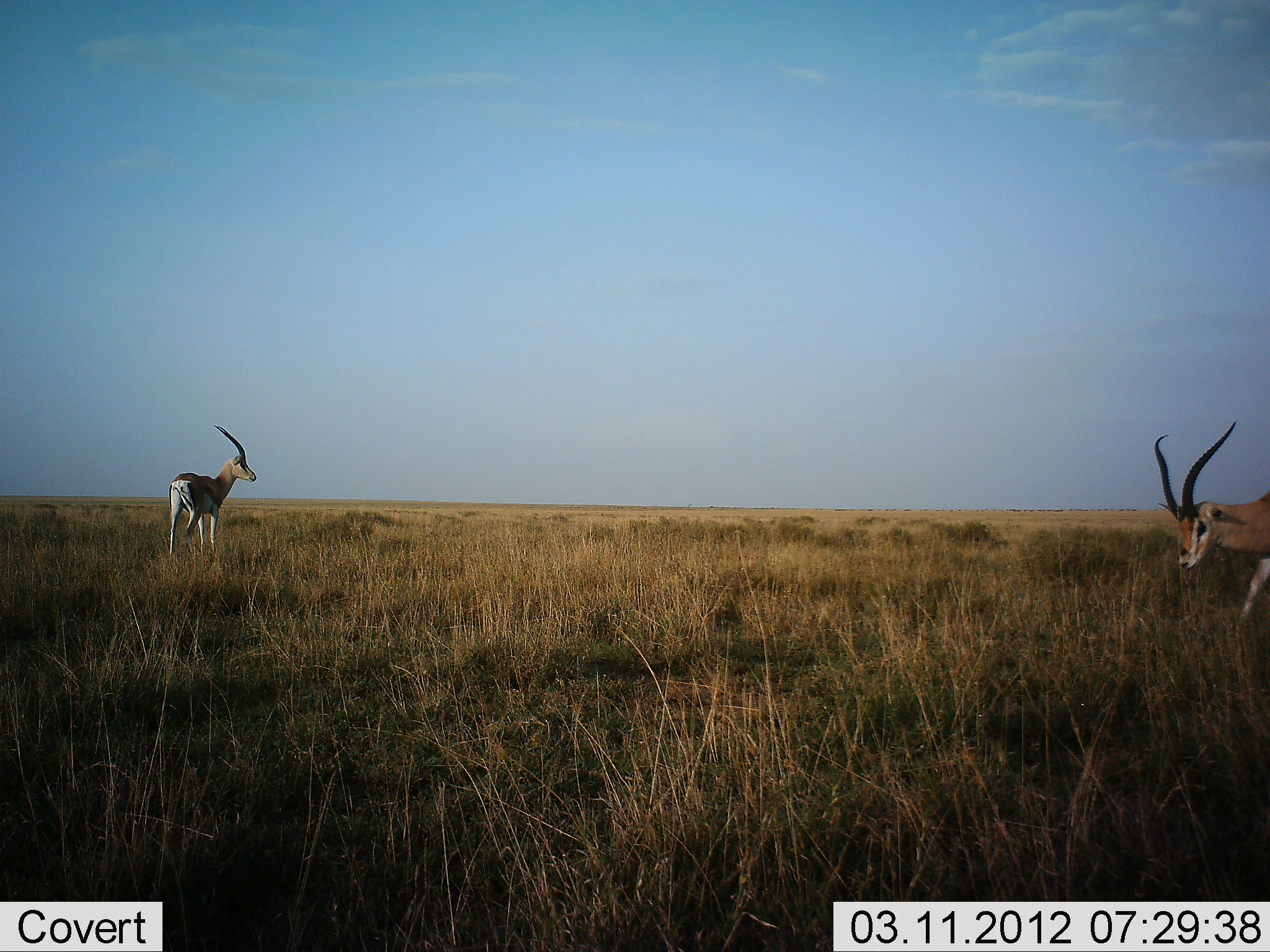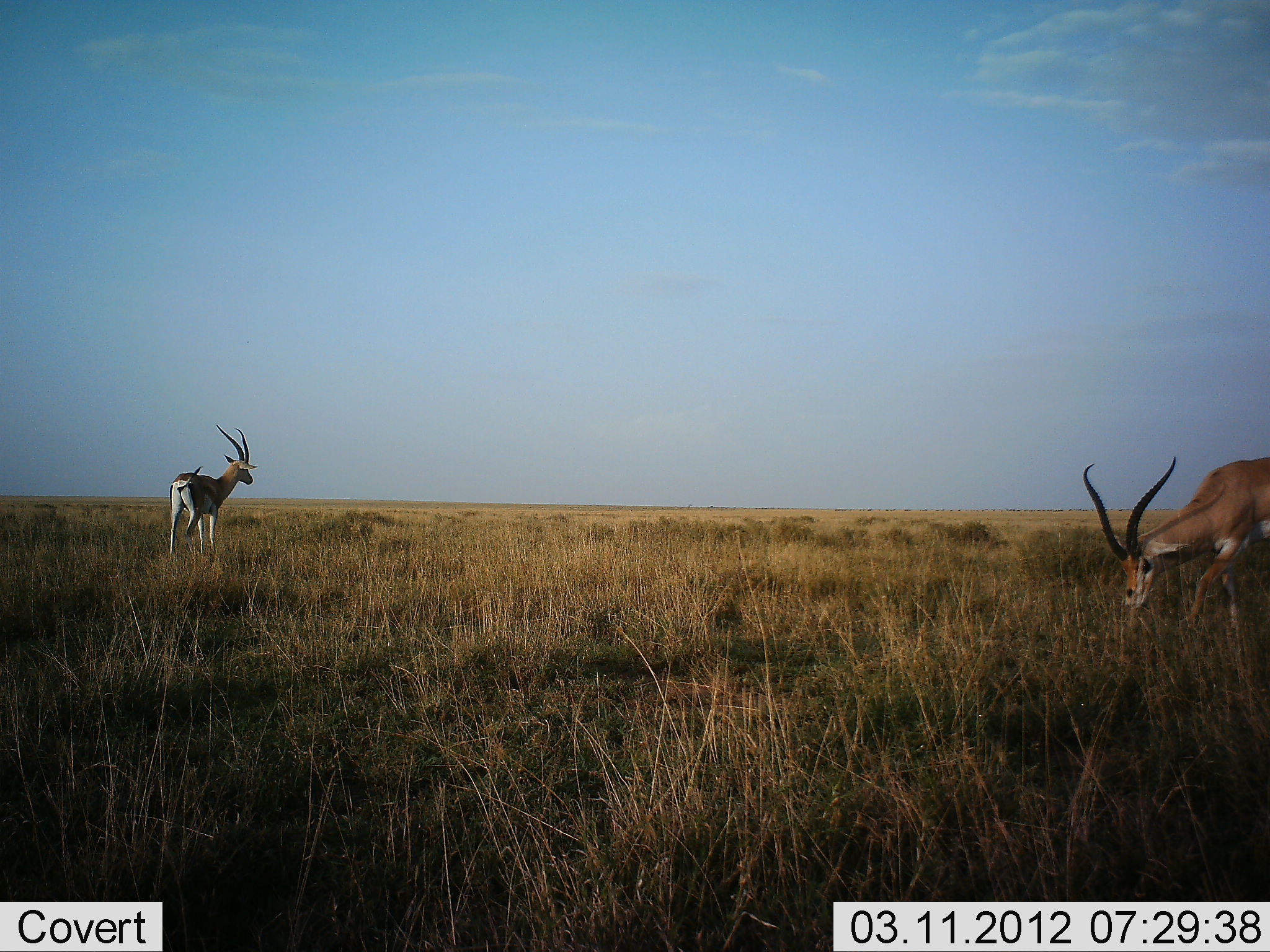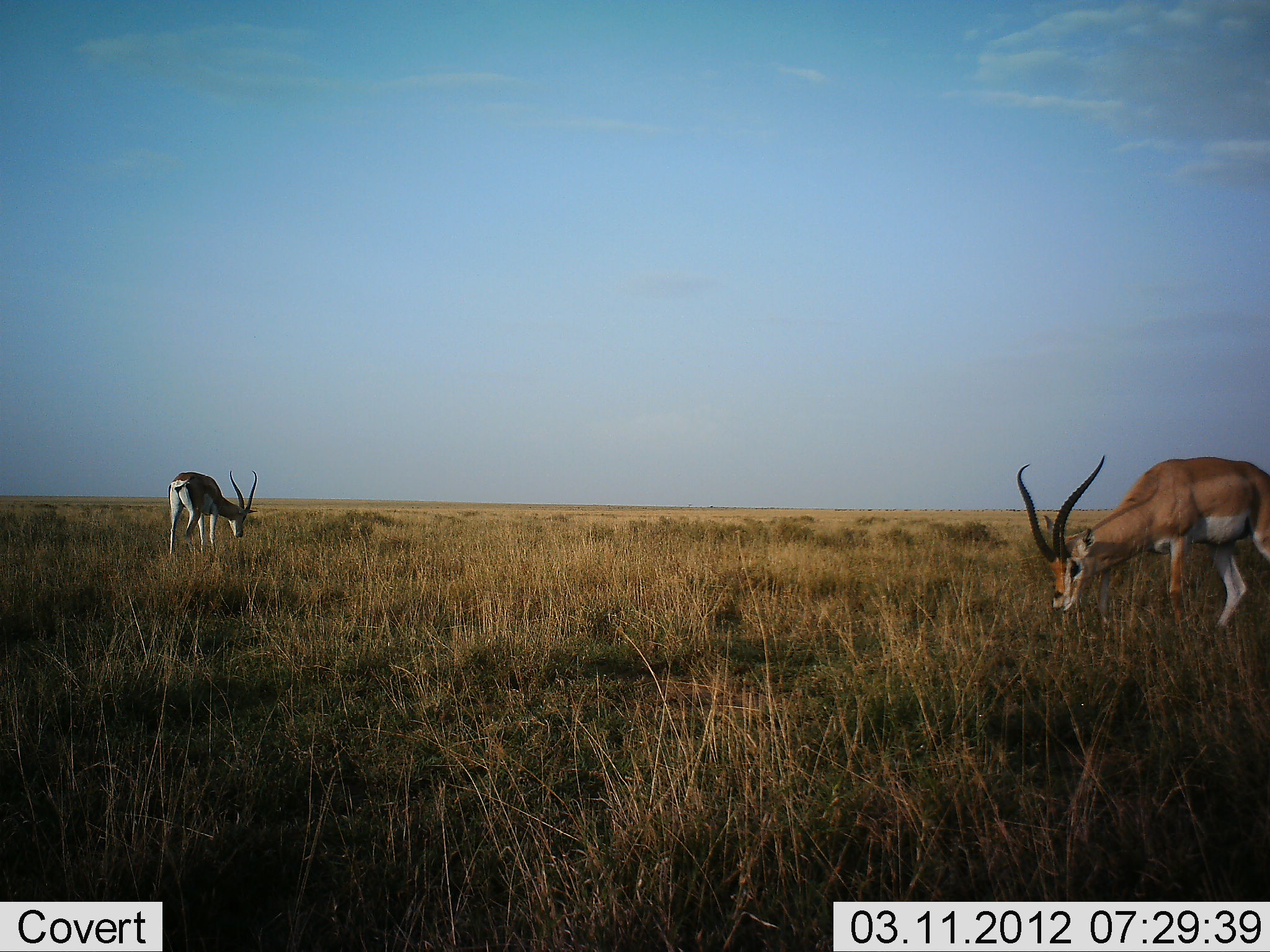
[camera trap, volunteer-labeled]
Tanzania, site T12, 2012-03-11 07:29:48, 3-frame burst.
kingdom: Animalia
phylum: Chordata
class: Mammalia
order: Artiodactyla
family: Bovidae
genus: Nanger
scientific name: Nanger granti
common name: grant's gazelle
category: gazellegrants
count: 2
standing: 42%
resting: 0%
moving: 33%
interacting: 0%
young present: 0%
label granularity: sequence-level